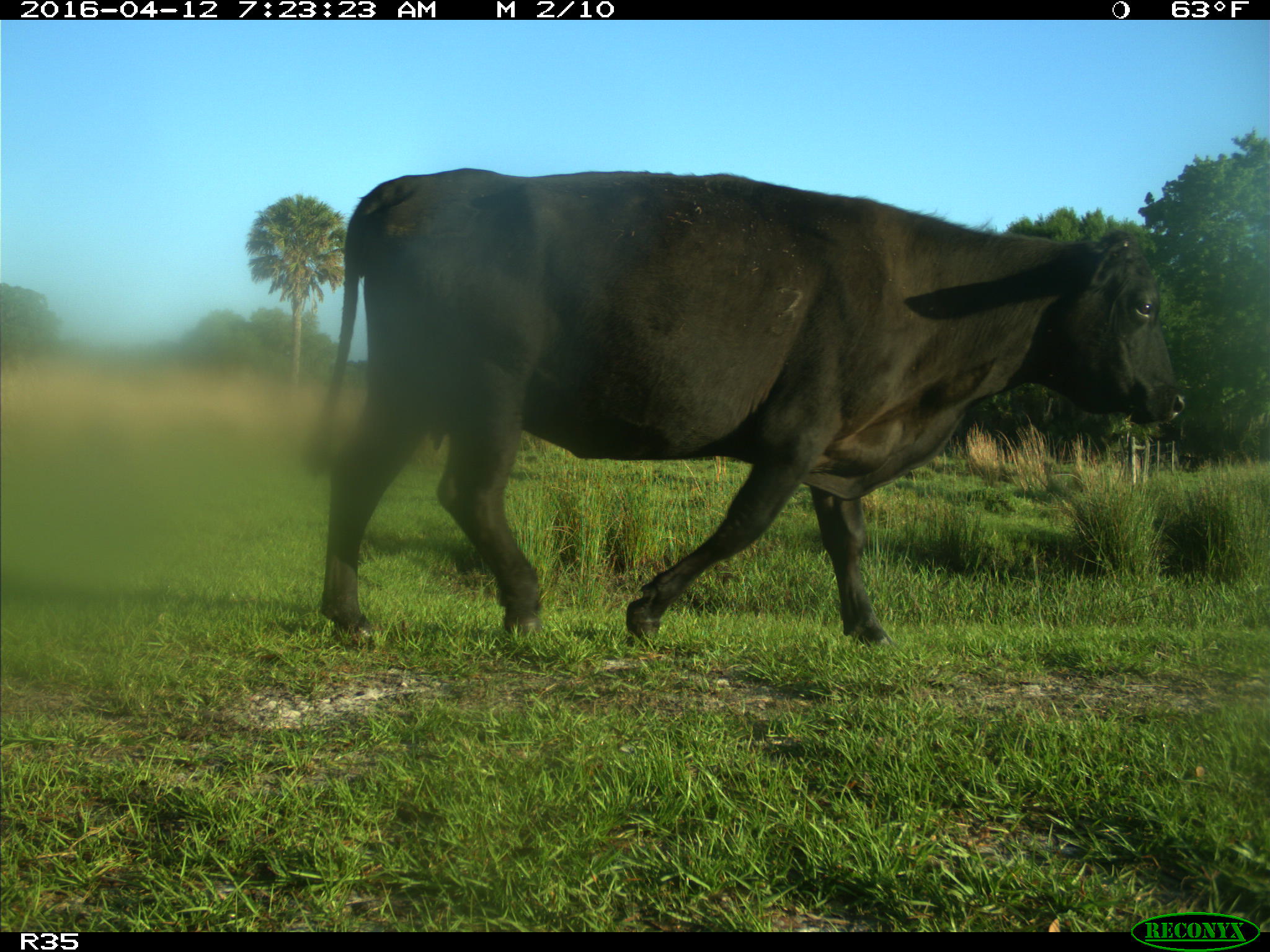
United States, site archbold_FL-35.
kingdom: Animalia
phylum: Chordata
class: Mammalia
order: Artiodactyla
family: Bovidae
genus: Bos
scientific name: Bos taurus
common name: domestic cow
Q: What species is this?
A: Bos taurus (domestic cow).